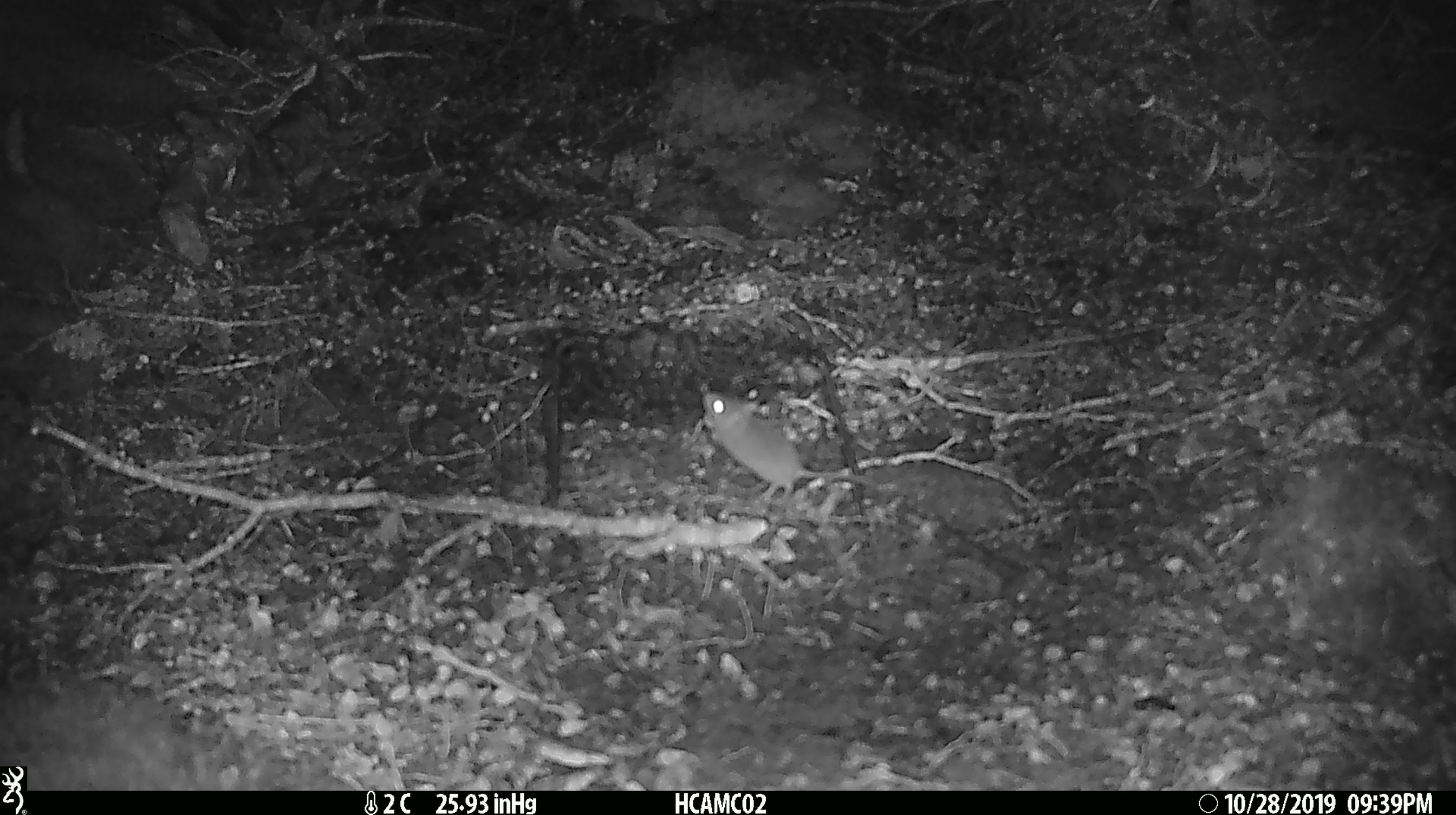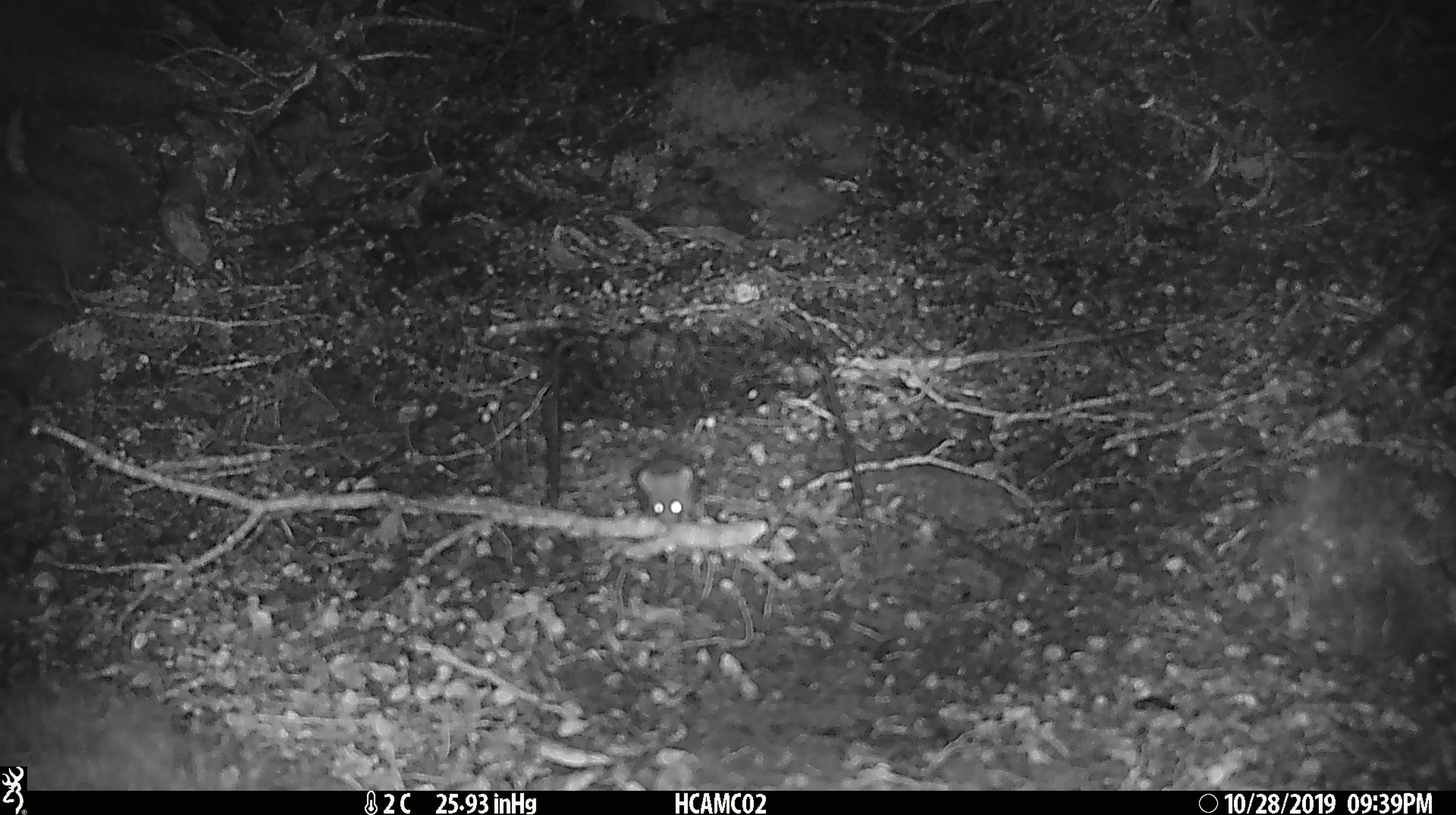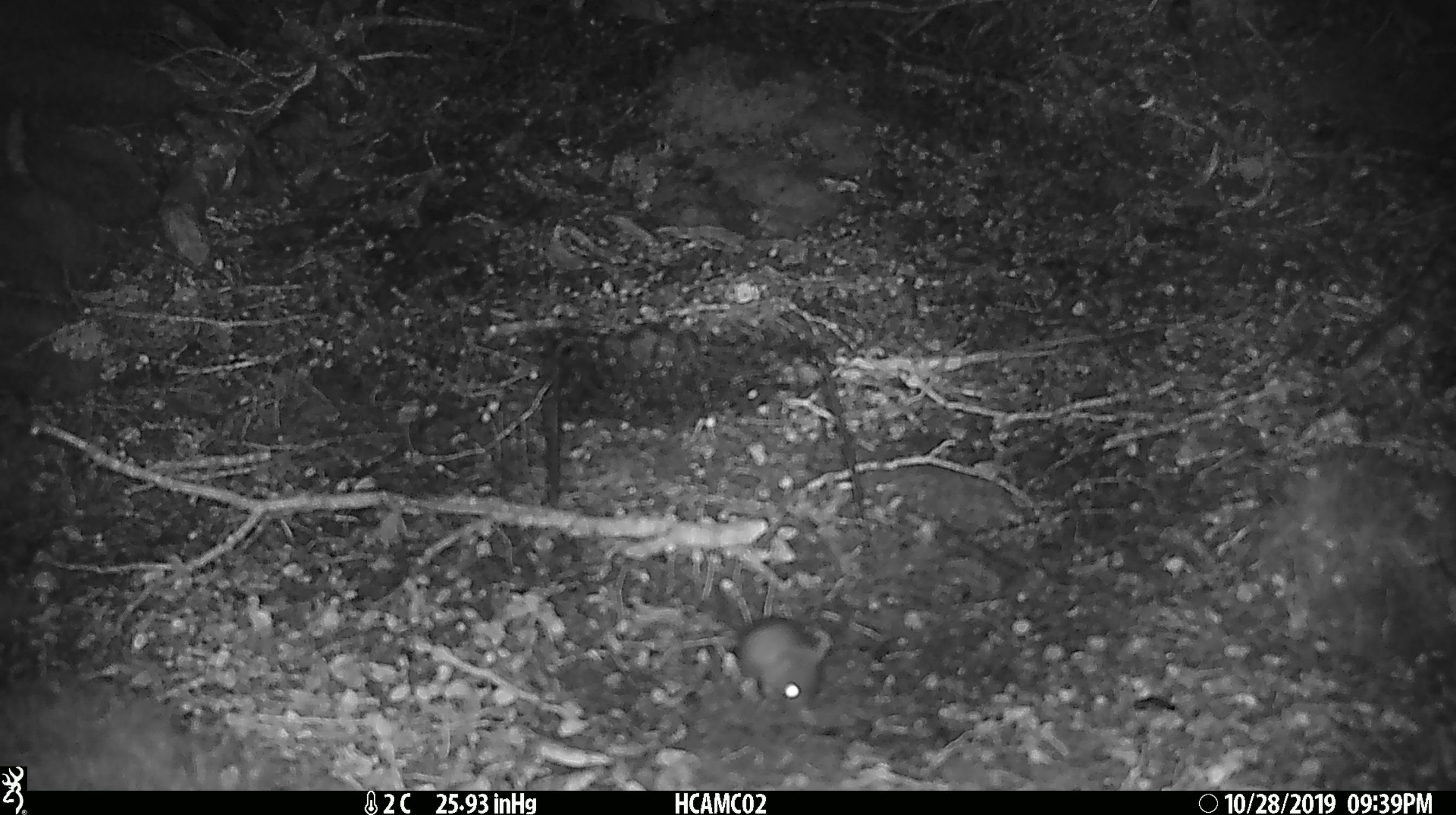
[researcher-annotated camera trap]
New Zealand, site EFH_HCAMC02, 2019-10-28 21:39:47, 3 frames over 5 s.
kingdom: Animalia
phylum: Chordata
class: Mammalia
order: Rodentia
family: Muridae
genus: Mus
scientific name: Mus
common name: mouse